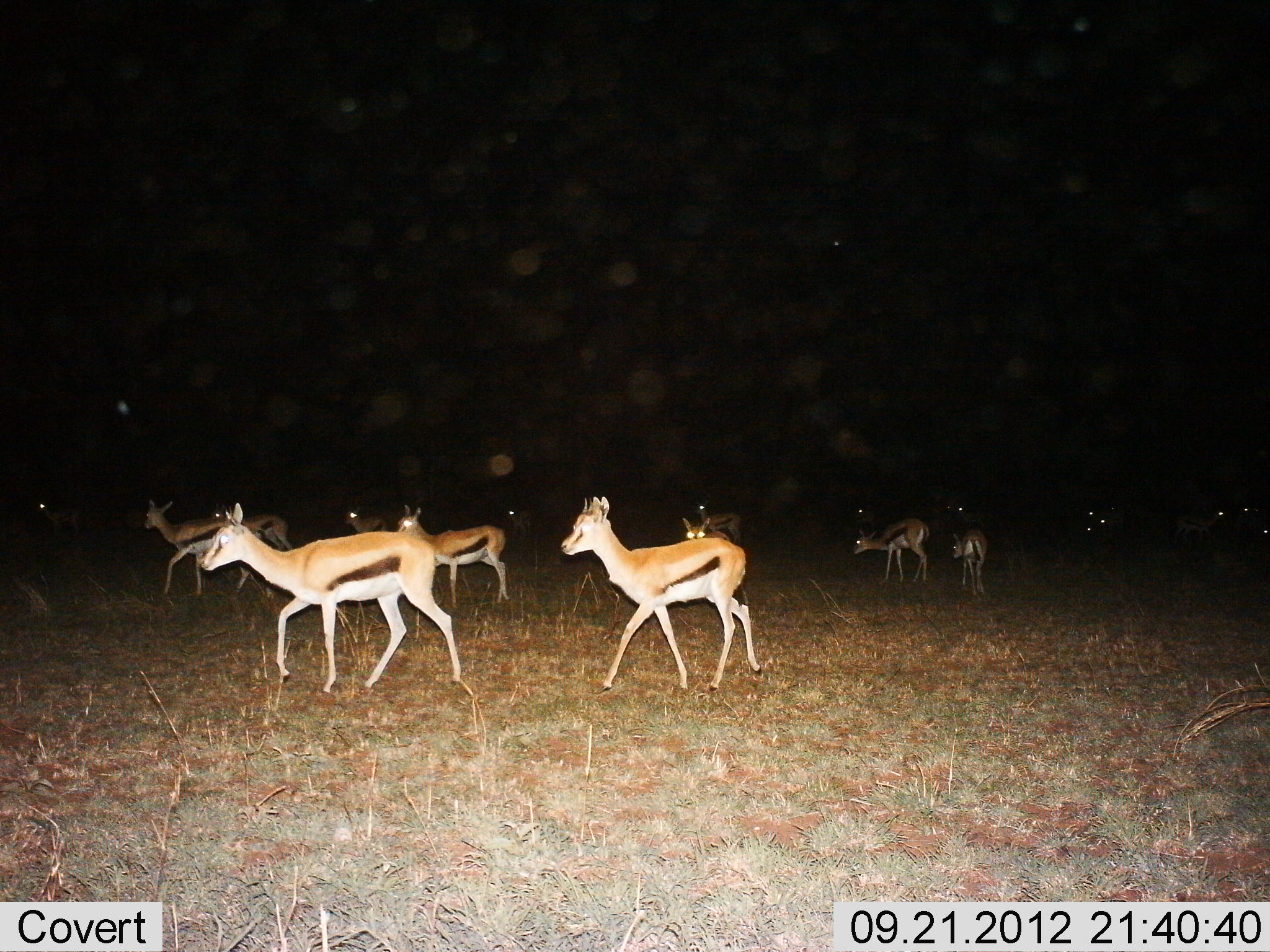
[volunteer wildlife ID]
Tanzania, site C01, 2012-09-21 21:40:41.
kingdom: Animalia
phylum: Chordata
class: Mammalia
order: Artiodactyla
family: Bovidae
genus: Eudorcas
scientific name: Eudorcas thomsonii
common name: thomson's gazelle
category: gazellethomsons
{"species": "gazellethomsons (thomson's gazelle) (Eudorcas thomsonii)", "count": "11-50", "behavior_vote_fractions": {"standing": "20%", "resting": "0%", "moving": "90%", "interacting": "0%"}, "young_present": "0%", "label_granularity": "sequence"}